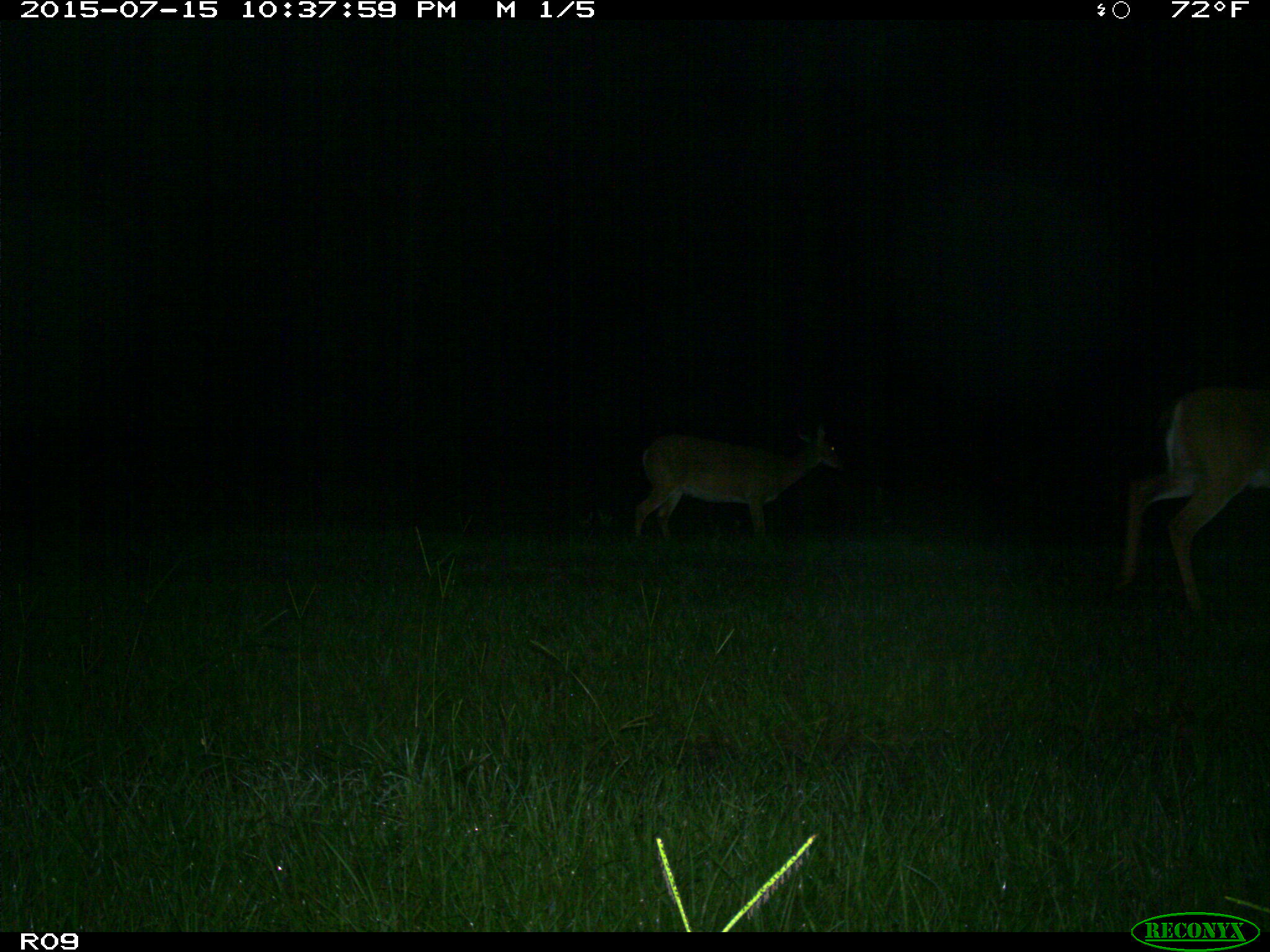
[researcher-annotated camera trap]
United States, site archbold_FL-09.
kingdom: Animalia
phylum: Chordata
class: Mammalia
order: Artiodactyla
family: Cervidae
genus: Odocoileus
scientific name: Odocoileus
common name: deer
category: unidentified deer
Unidentified deer (deer) (Odocoileus).